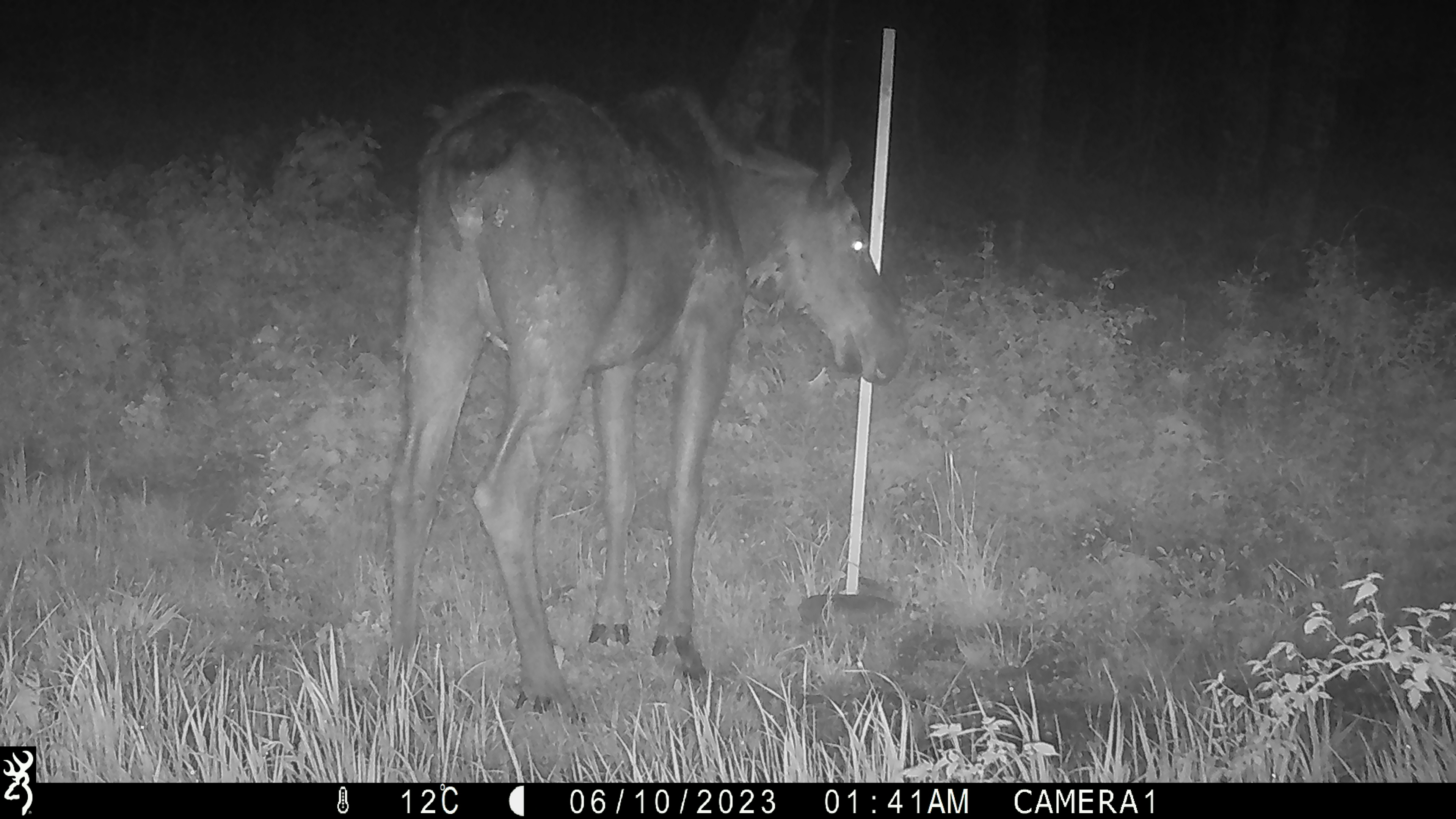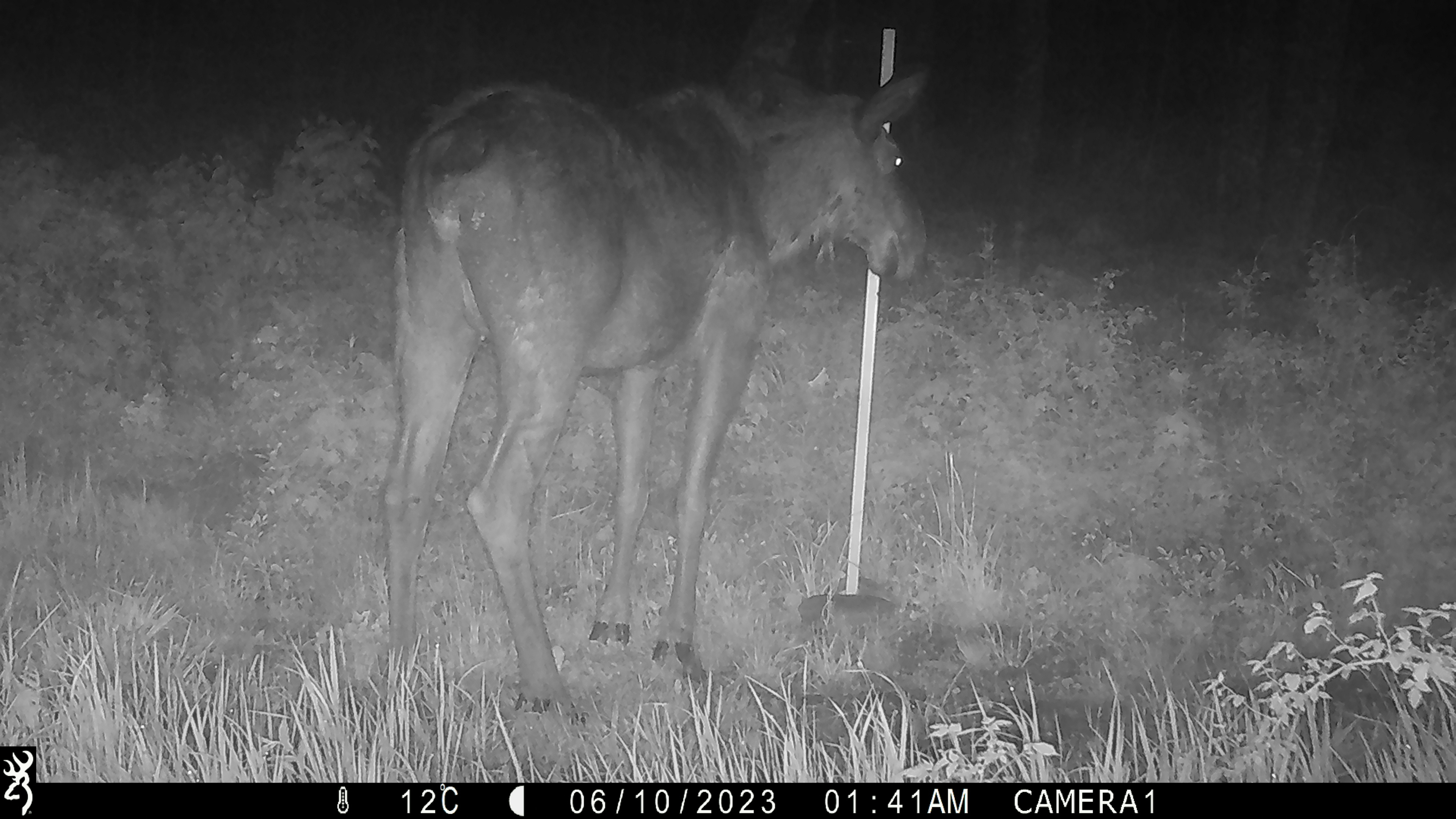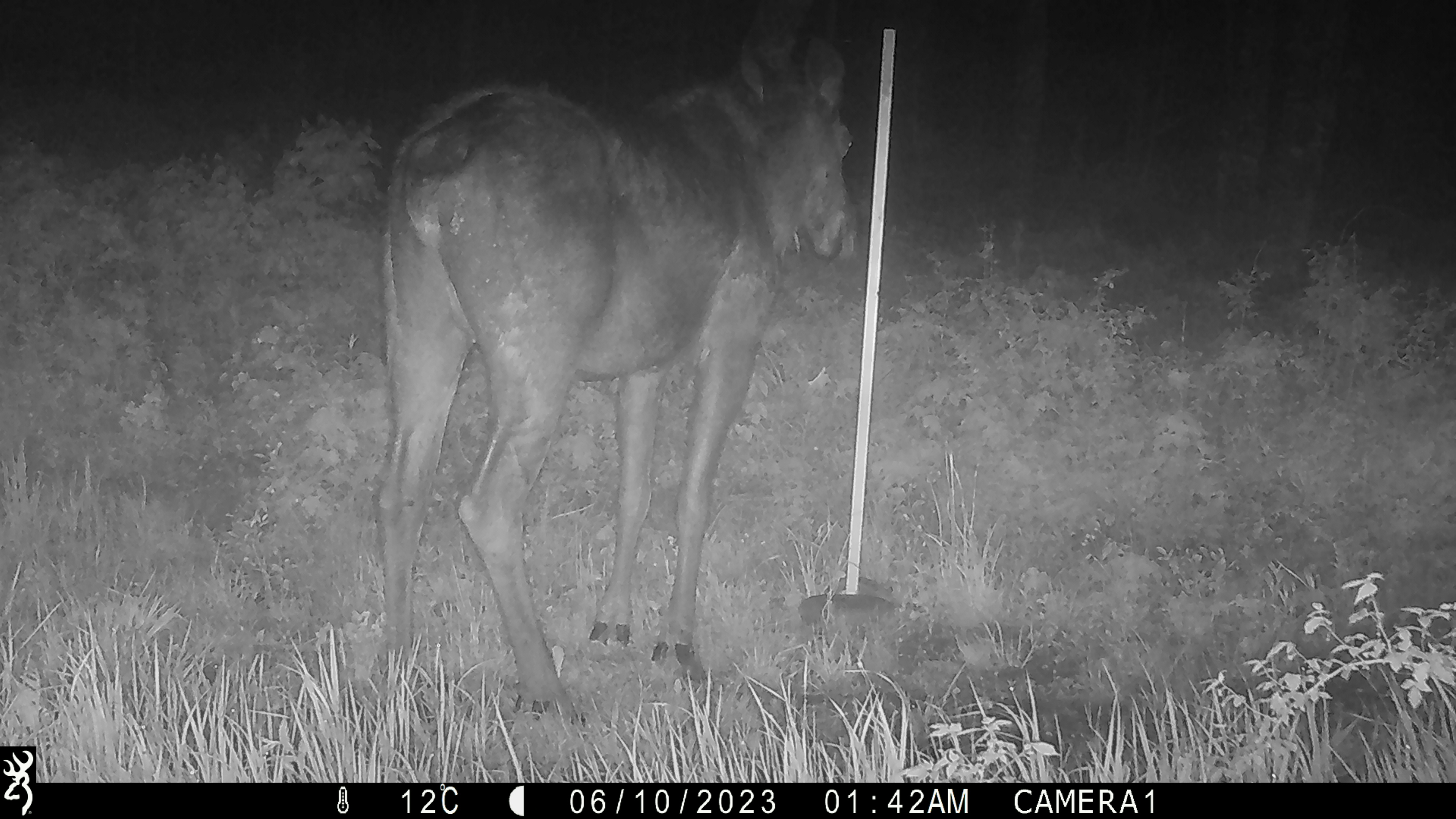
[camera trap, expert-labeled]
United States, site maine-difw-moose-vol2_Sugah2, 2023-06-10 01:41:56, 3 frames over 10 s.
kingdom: Animalia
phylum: Chordata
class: Mammalia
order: Artiodactyla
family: Cervidae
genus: Alces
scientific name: Alces alces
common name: moose